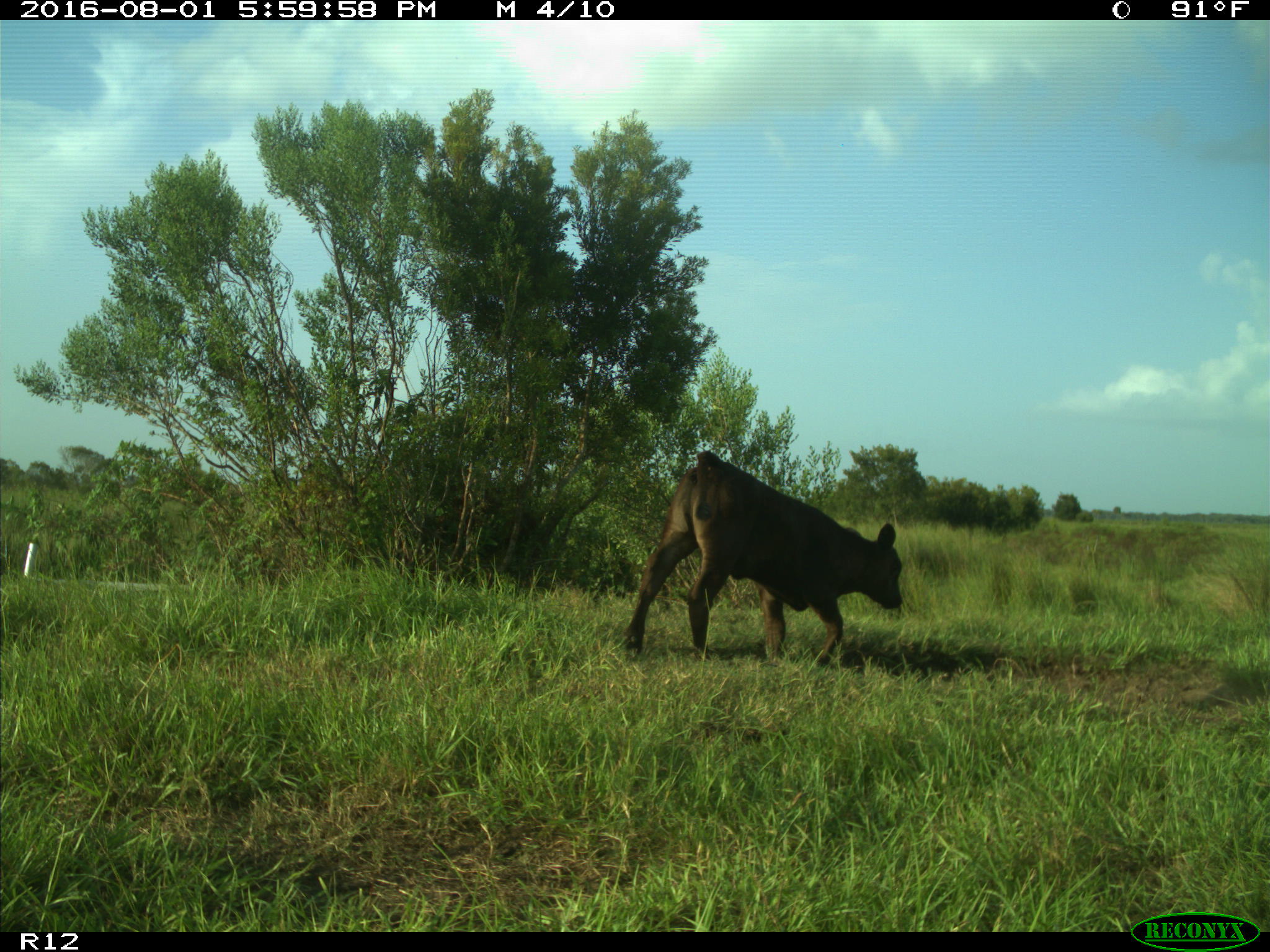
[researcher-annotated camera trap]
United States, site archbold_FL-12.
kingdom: Animalia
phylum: Chordata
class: Mammalia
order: Artiodactyla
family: Bovidae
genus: Bos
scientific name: Bos taurus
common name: domestic cow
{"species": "Bos taurus (domestic cow)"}